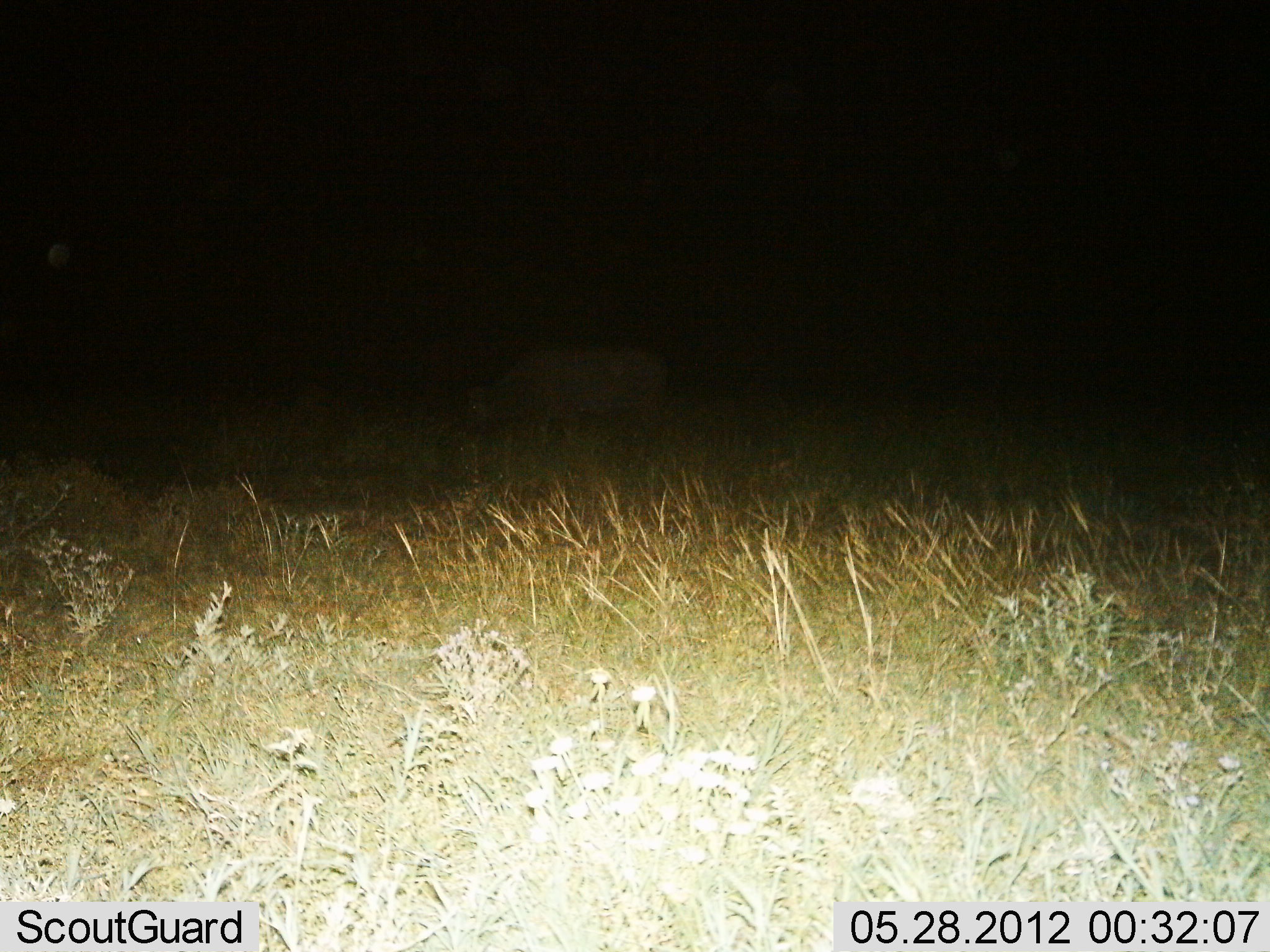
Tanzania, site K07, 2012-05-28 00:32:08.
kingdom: Animalia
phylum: Chordata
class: Mammalia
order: Artiodactyla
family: Bovidae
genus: Syncerus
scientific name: Syncerus caffer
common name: cape buffalo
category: buffalo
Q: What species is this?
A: Buffalo (cape buffalo) (Syncerus caffer).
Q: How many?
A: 1.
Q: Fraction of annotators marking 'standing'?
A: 38%.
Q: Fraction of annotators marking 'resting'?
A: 0%.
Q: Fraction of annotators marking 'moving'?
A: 25%.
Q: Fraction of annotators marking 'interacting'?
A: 0%.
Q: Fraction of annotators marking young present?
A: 0%.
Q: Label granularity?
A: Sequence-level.